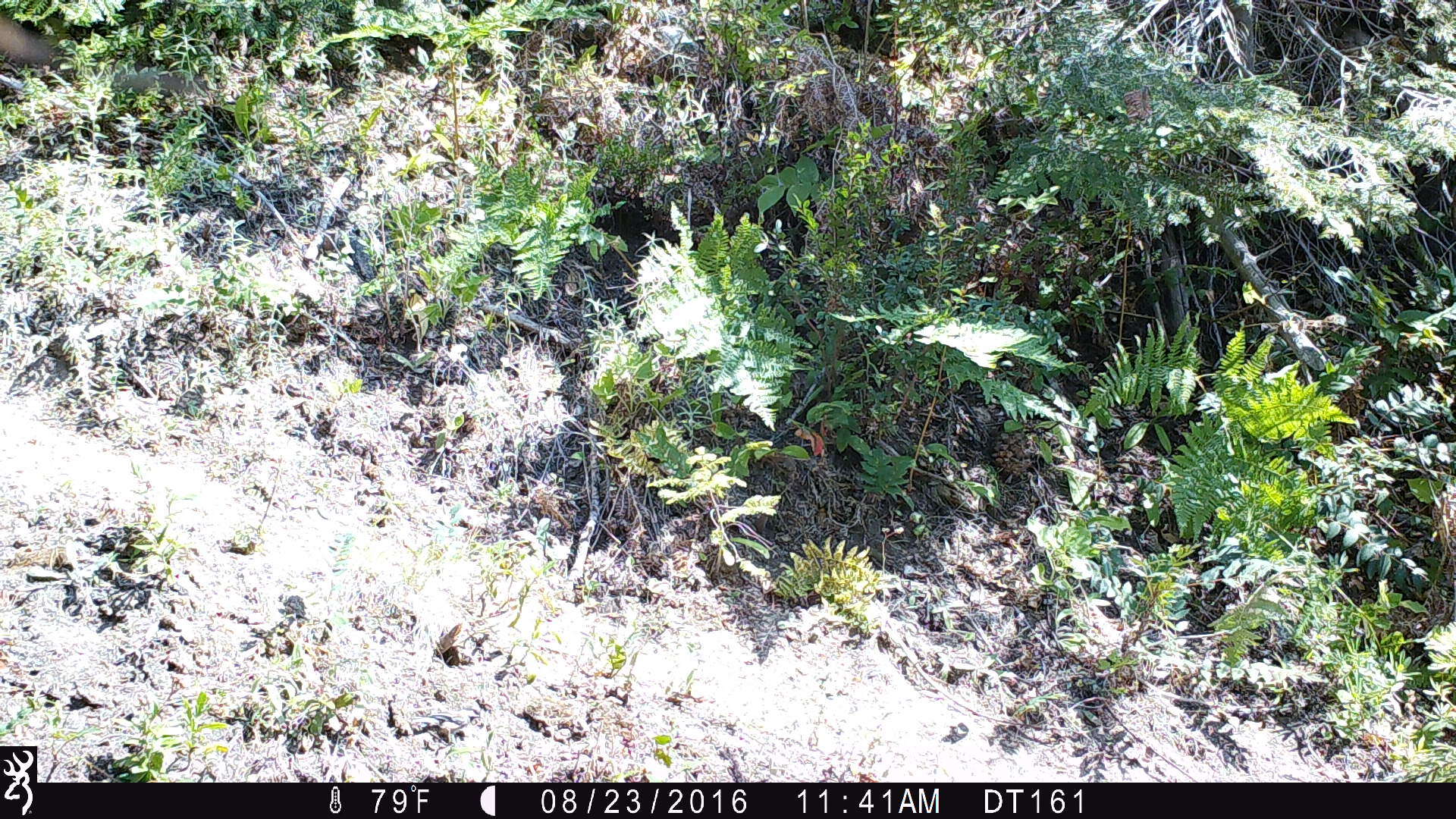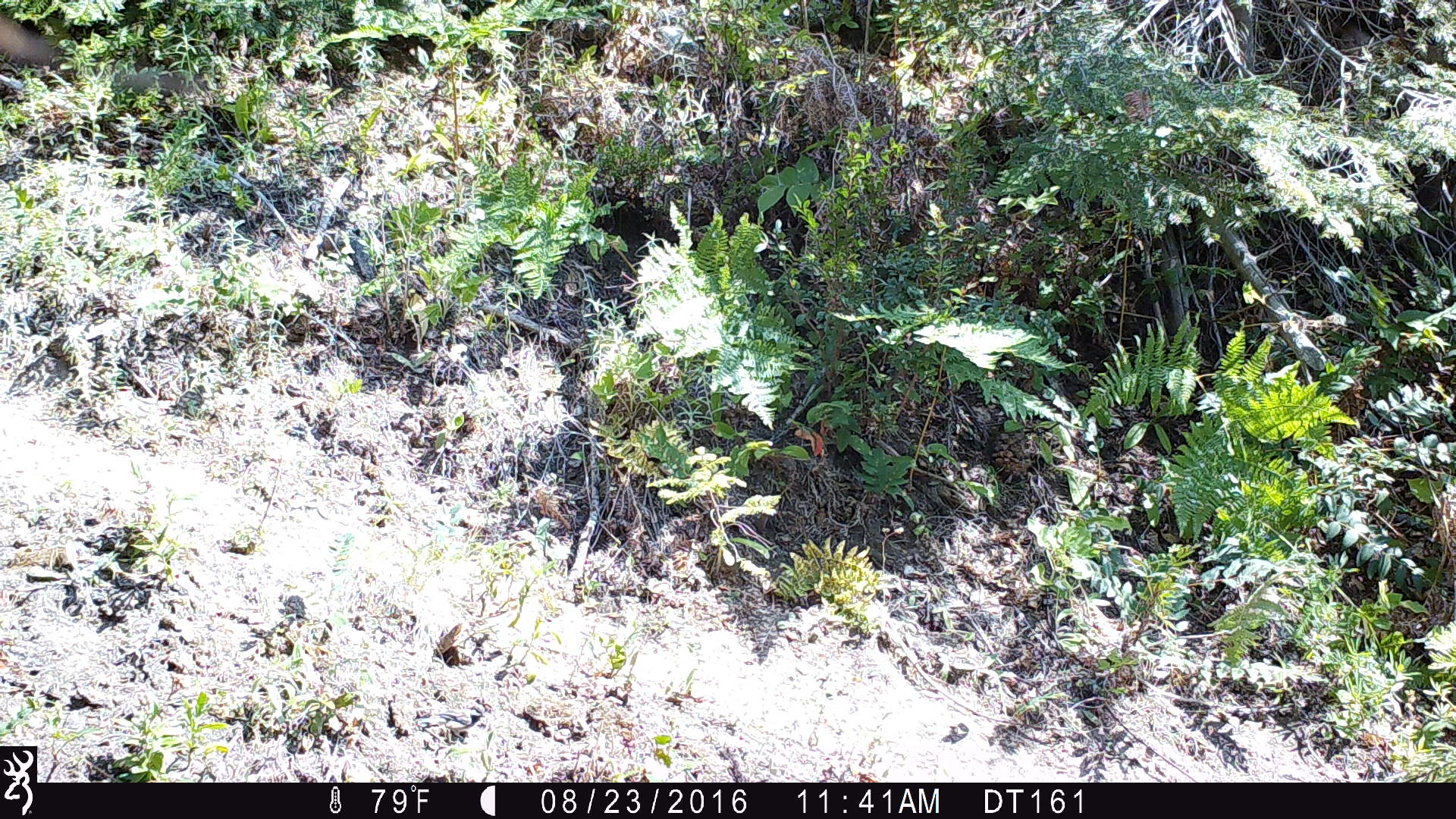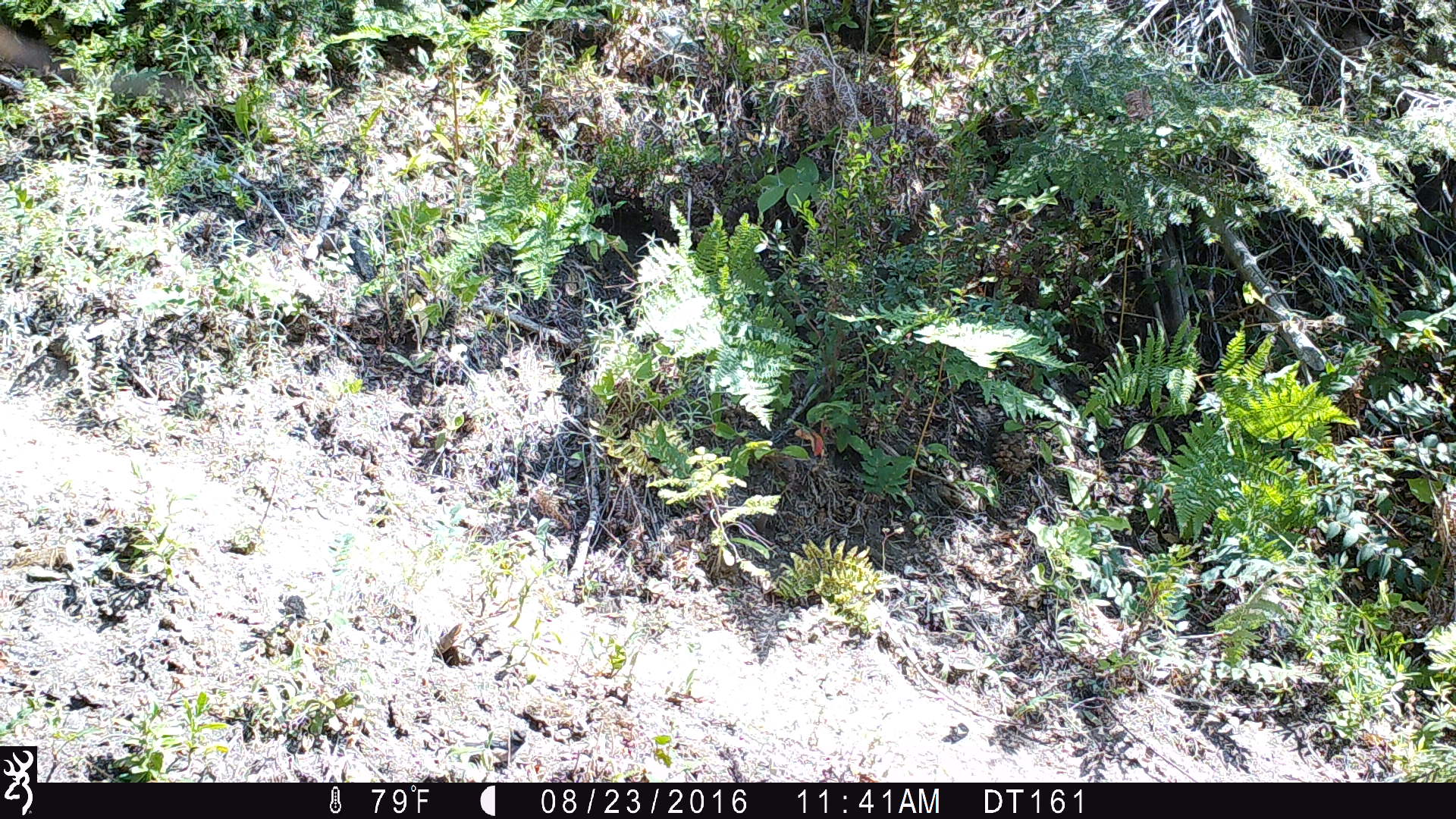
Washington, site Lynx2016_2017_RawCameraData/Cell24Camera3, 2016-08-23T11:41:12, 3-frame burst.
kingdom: Animalia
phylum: Chordata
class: Aves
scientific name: Aves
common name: birds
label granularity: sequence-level